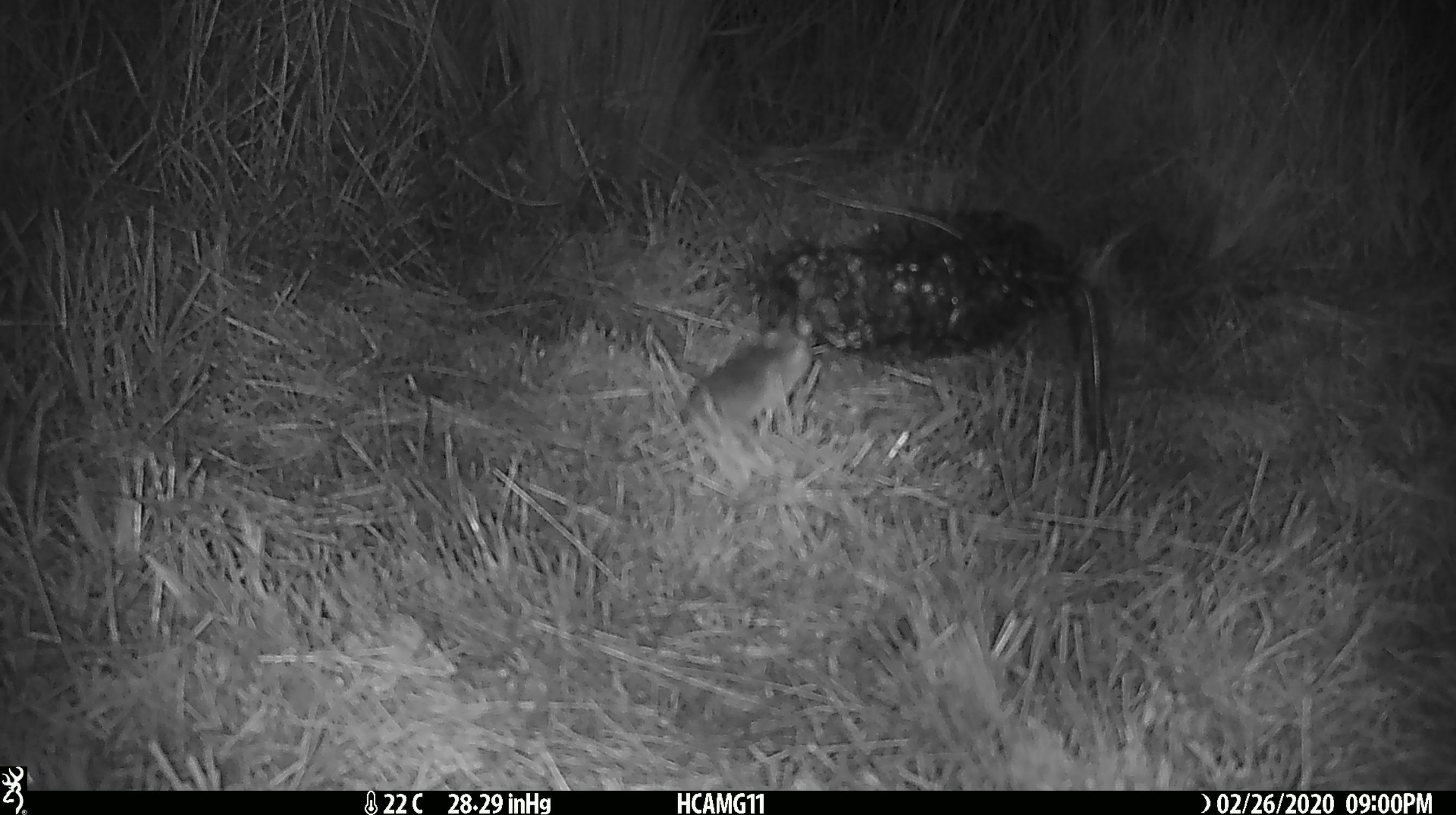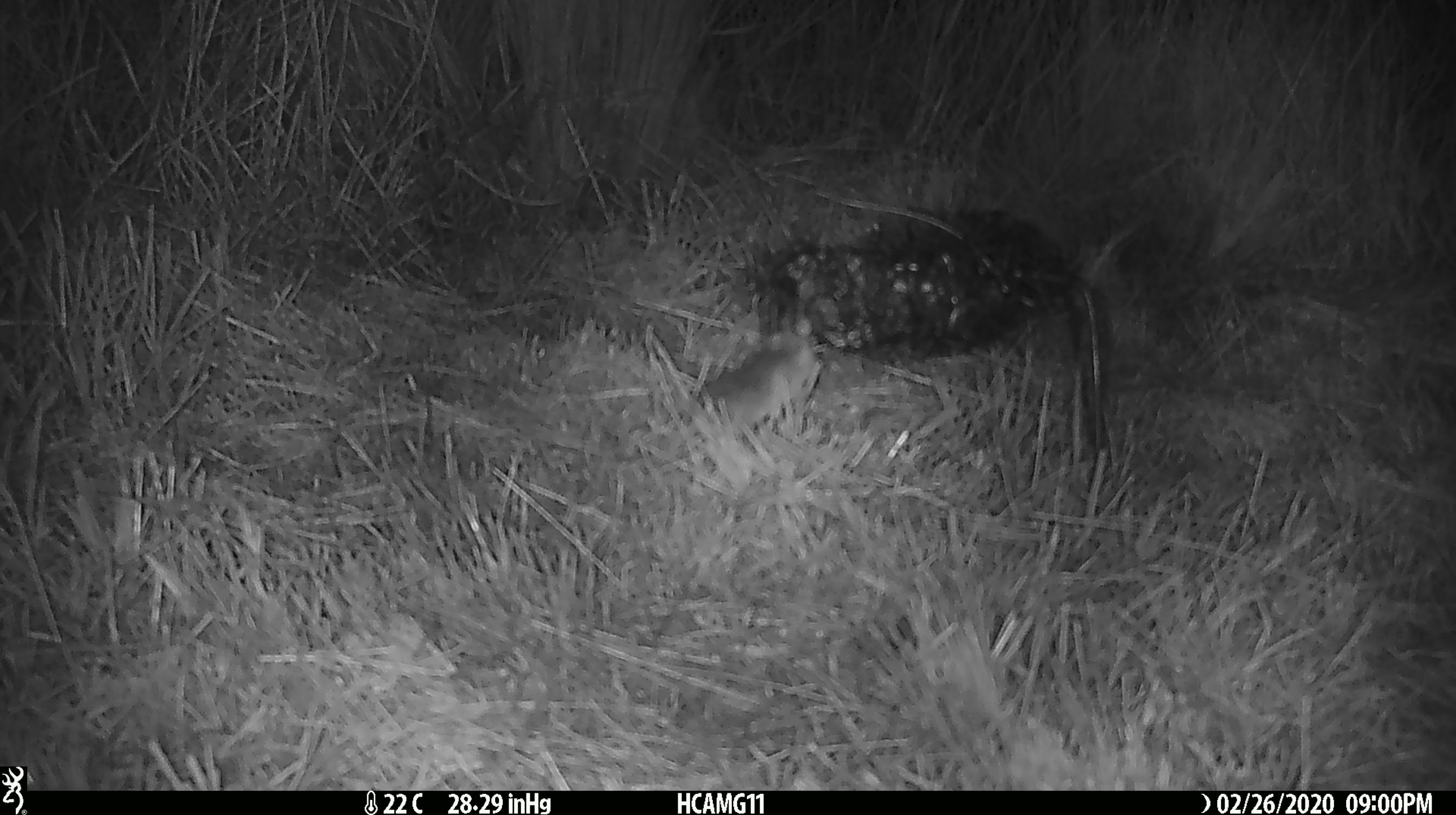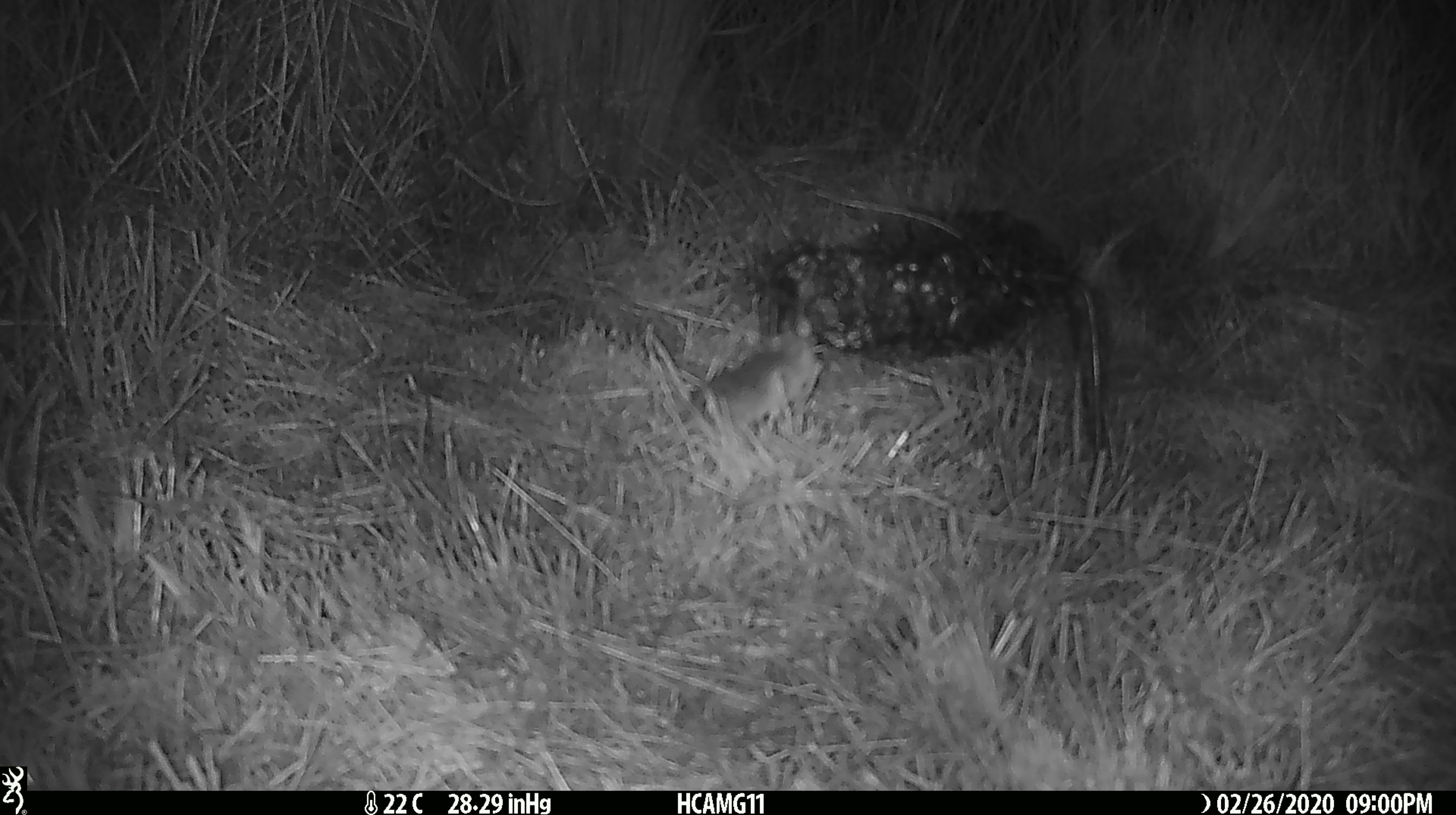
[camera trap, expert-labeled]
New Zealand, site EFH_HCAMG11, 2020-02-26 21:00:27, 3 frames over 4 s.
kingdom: Animalia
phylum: Chordata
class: Mammalia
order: Rodentia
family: Muridae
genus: Mus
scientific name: Mus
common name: mouse